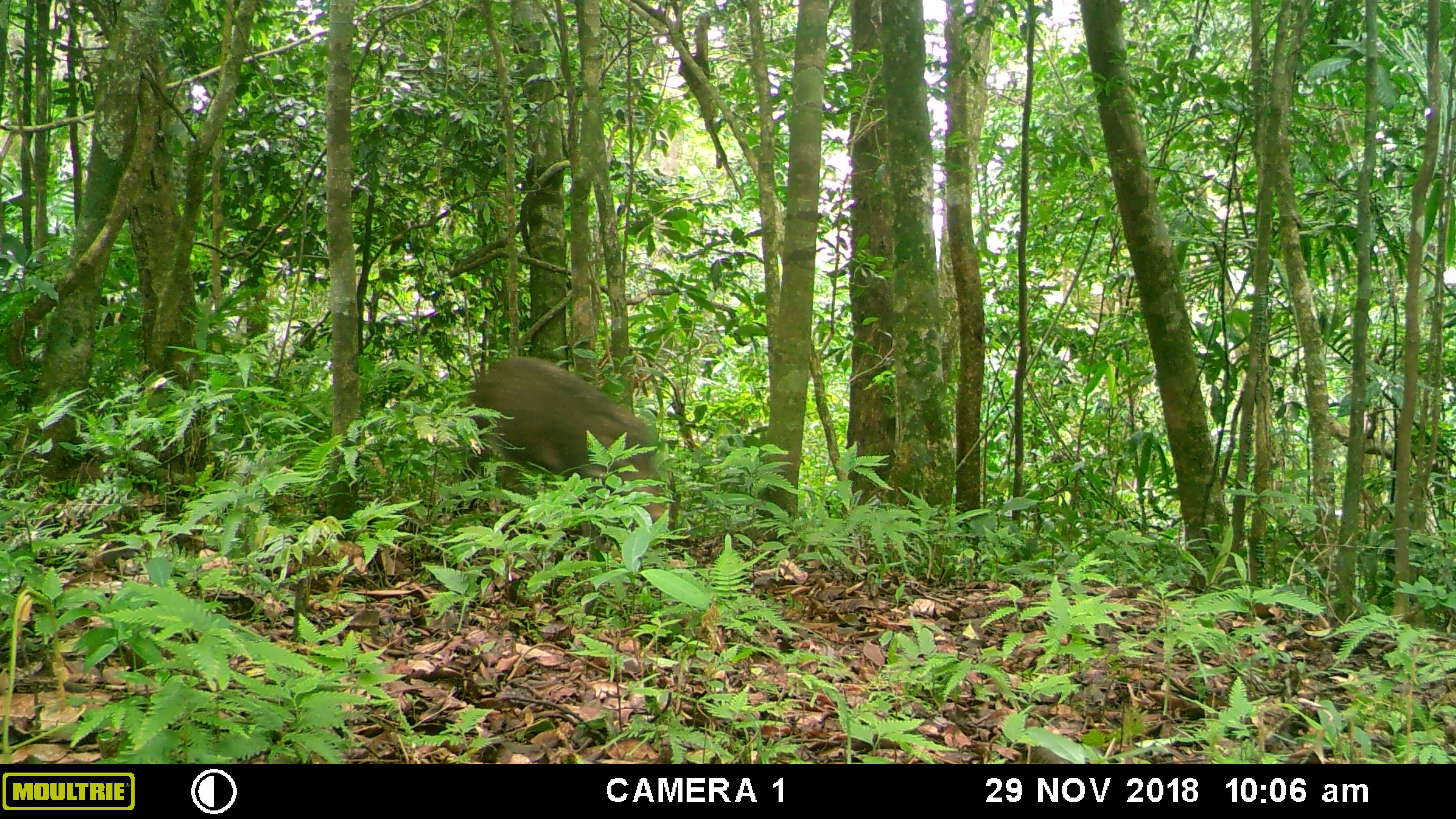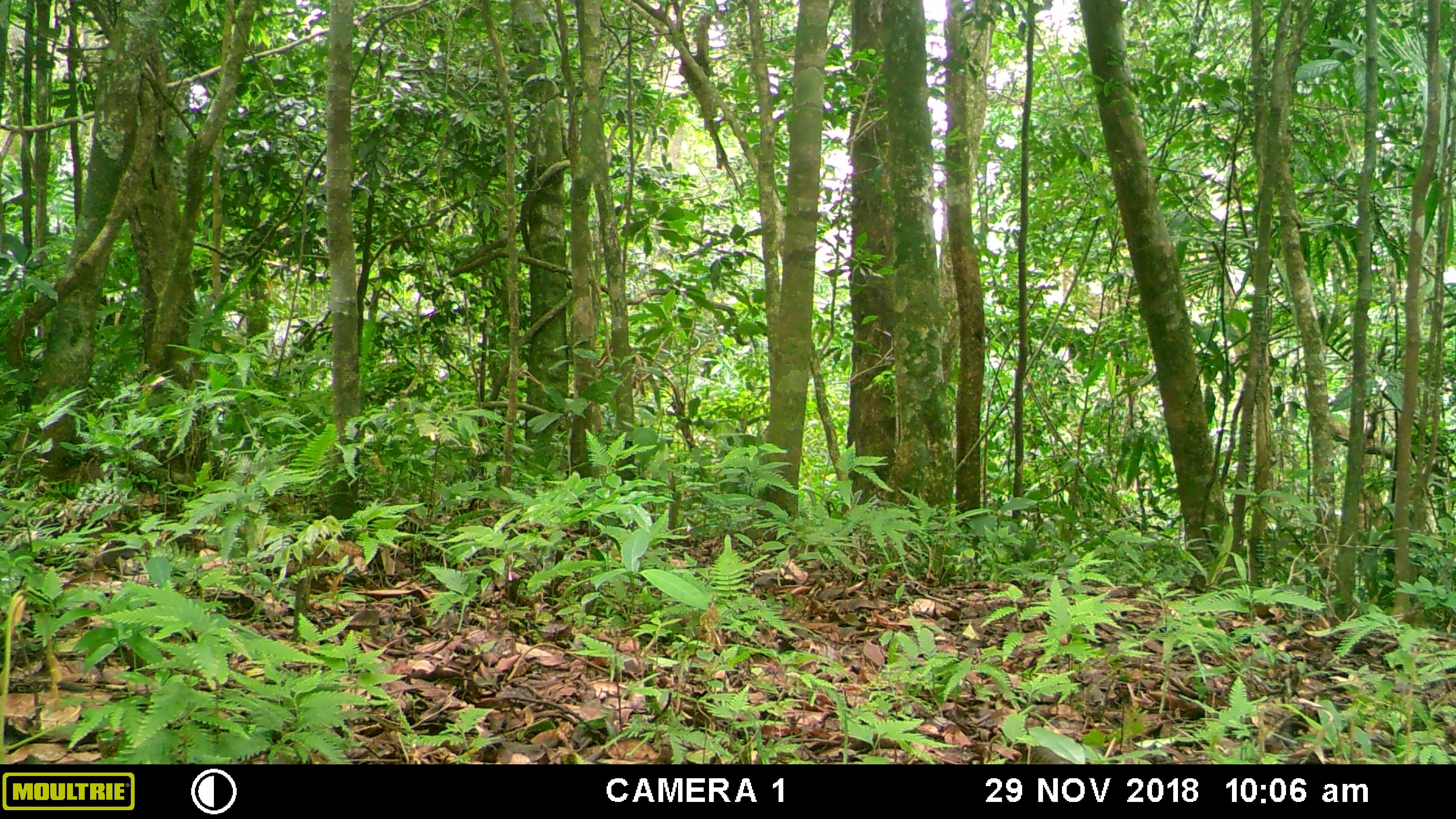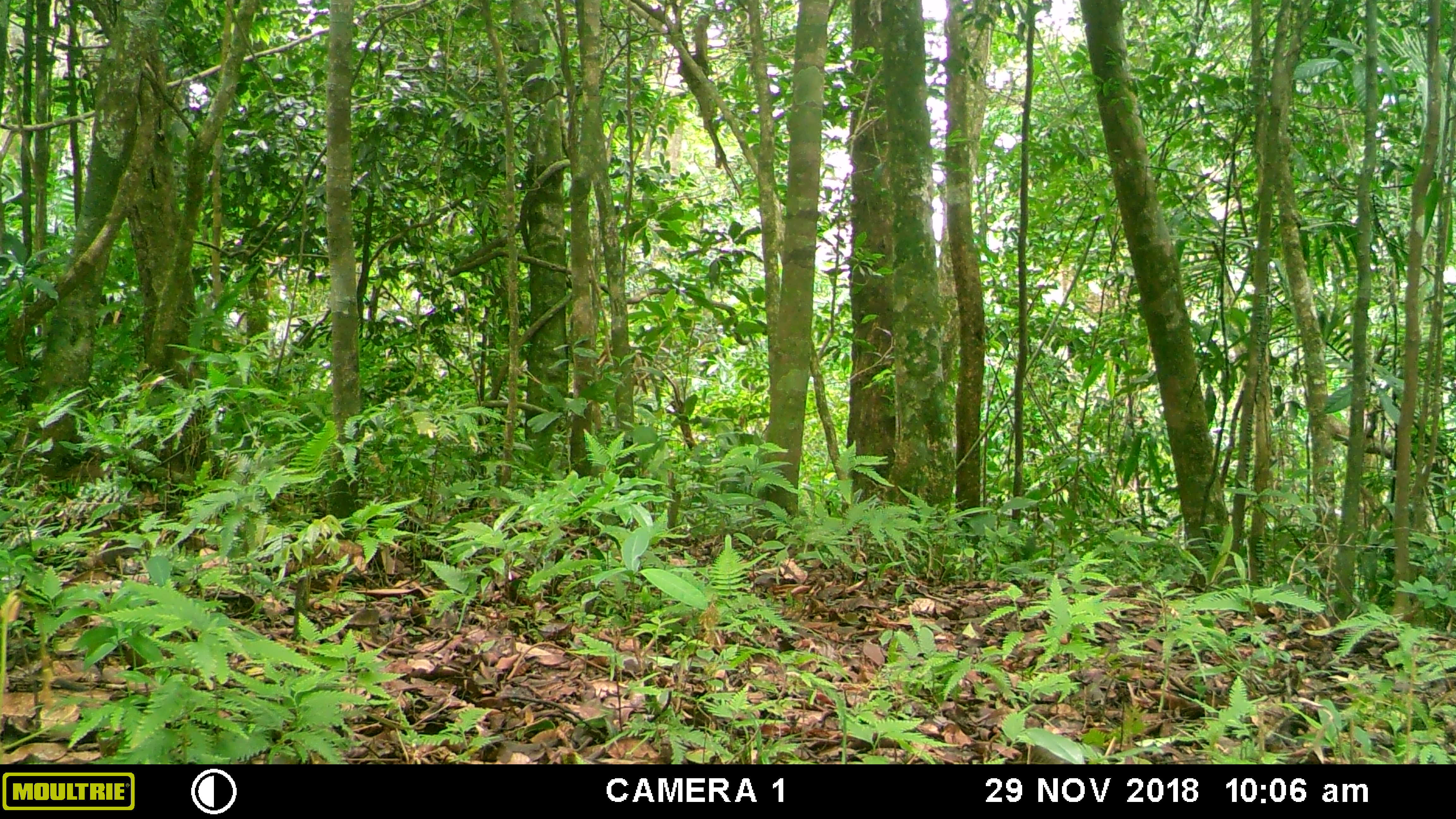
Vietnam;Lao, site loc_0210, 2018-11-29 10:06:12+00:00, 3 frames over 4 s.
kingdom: Animalia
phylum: Chordata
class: Mammalia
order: Artiodactyla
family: Suidae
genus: Sus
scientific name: Sus scrofa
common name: eurasian wild pig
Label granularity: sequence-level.